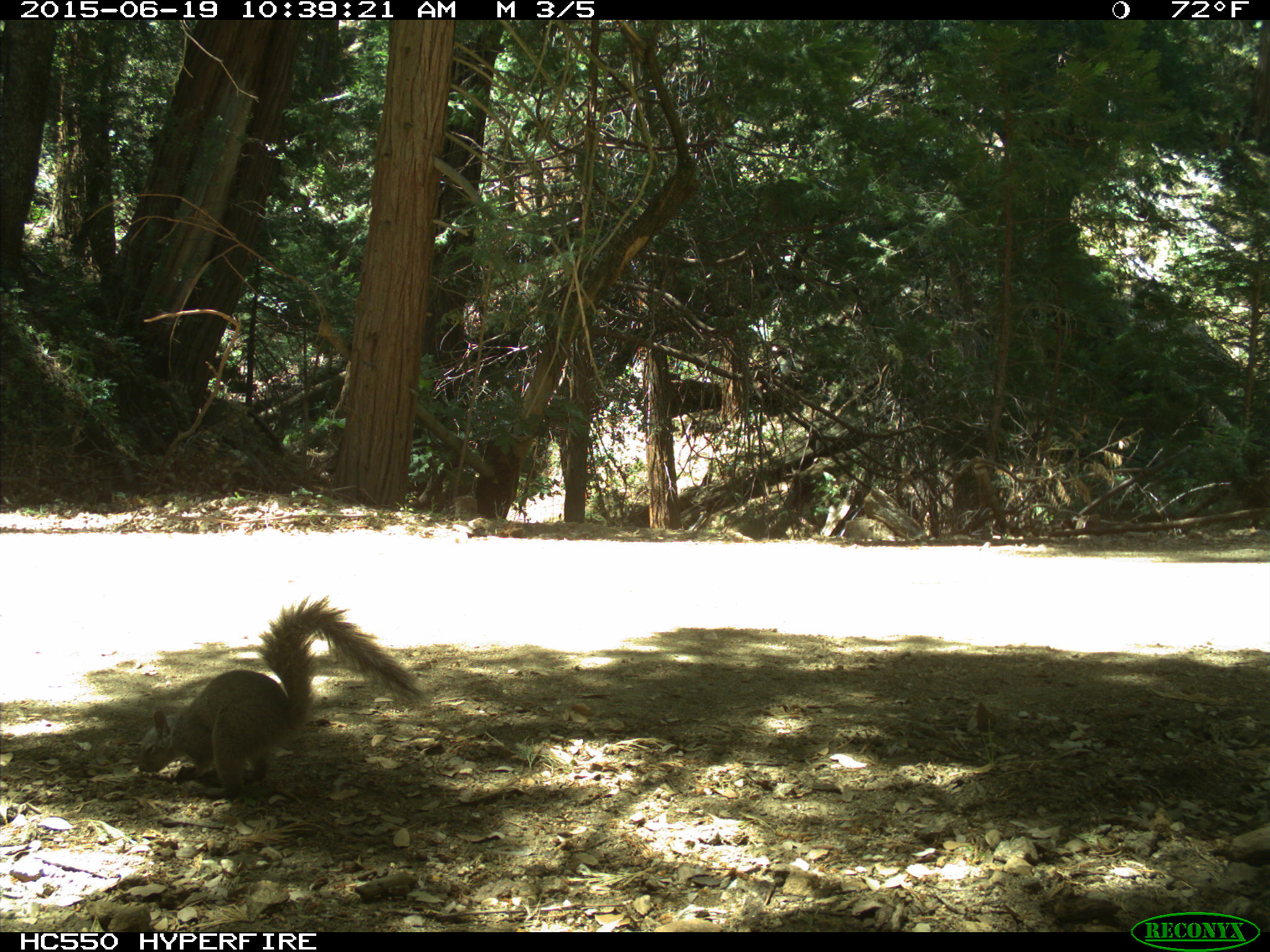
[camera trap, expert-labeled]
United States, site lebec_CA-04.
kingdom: Animalia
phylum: Chordata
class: Mammalia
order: Rodentia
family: Sciuridae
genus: Sciurus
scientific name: Sciurus carolinensis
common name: eastern gray squirrel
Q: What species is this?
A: Sciurus carolinensis (eastern gray squirrel).